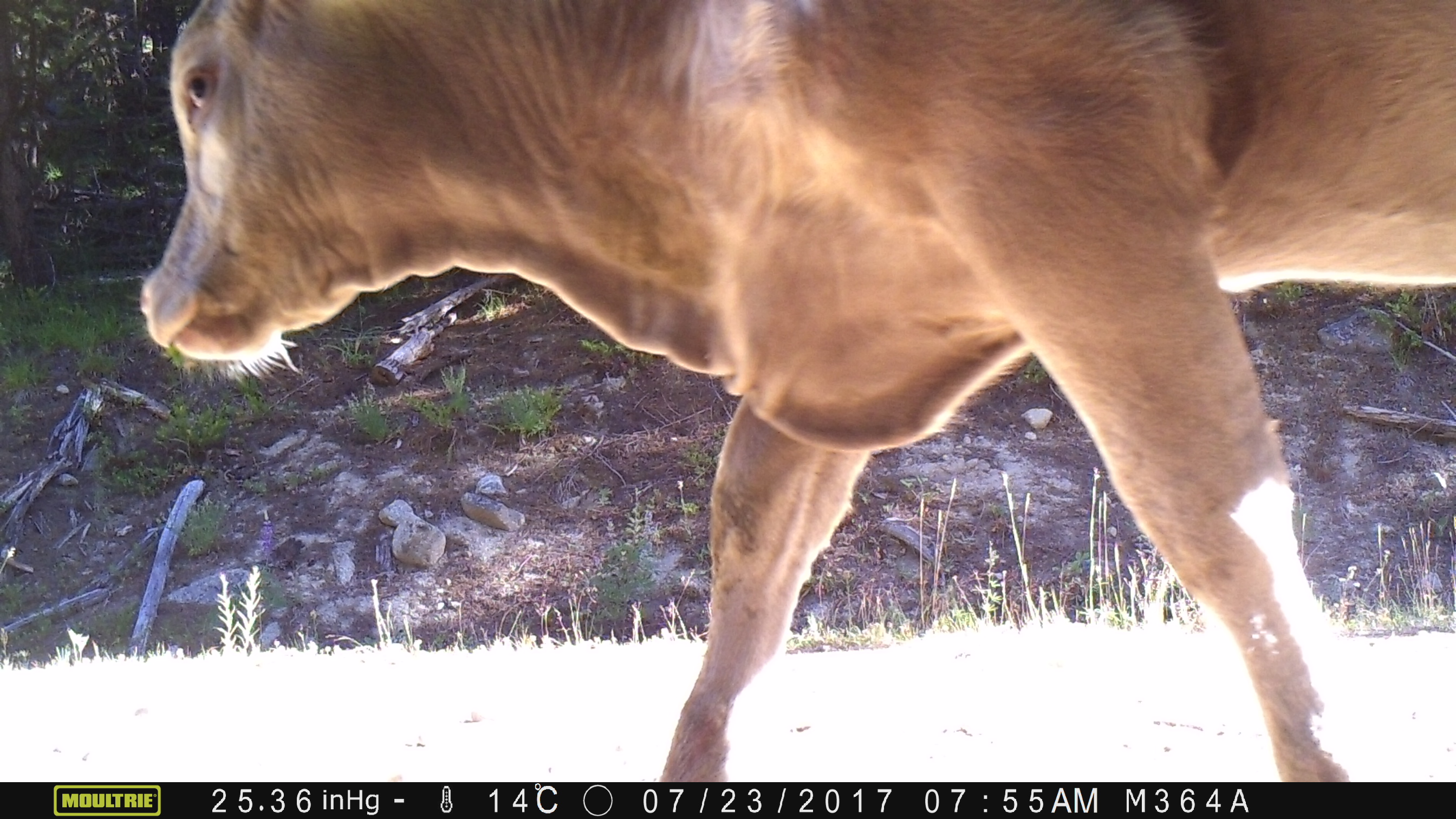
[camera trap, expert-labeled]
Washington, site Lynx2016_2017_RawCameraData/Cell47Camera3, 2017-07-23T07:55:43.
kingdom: Animalia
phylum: Chordata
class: Mammalia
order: Artiodactyla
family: Bovidae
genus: Bos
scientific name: Bos taurus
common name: domestic cattle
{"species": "domestic cattle (Bos taurus)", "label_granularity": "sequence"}